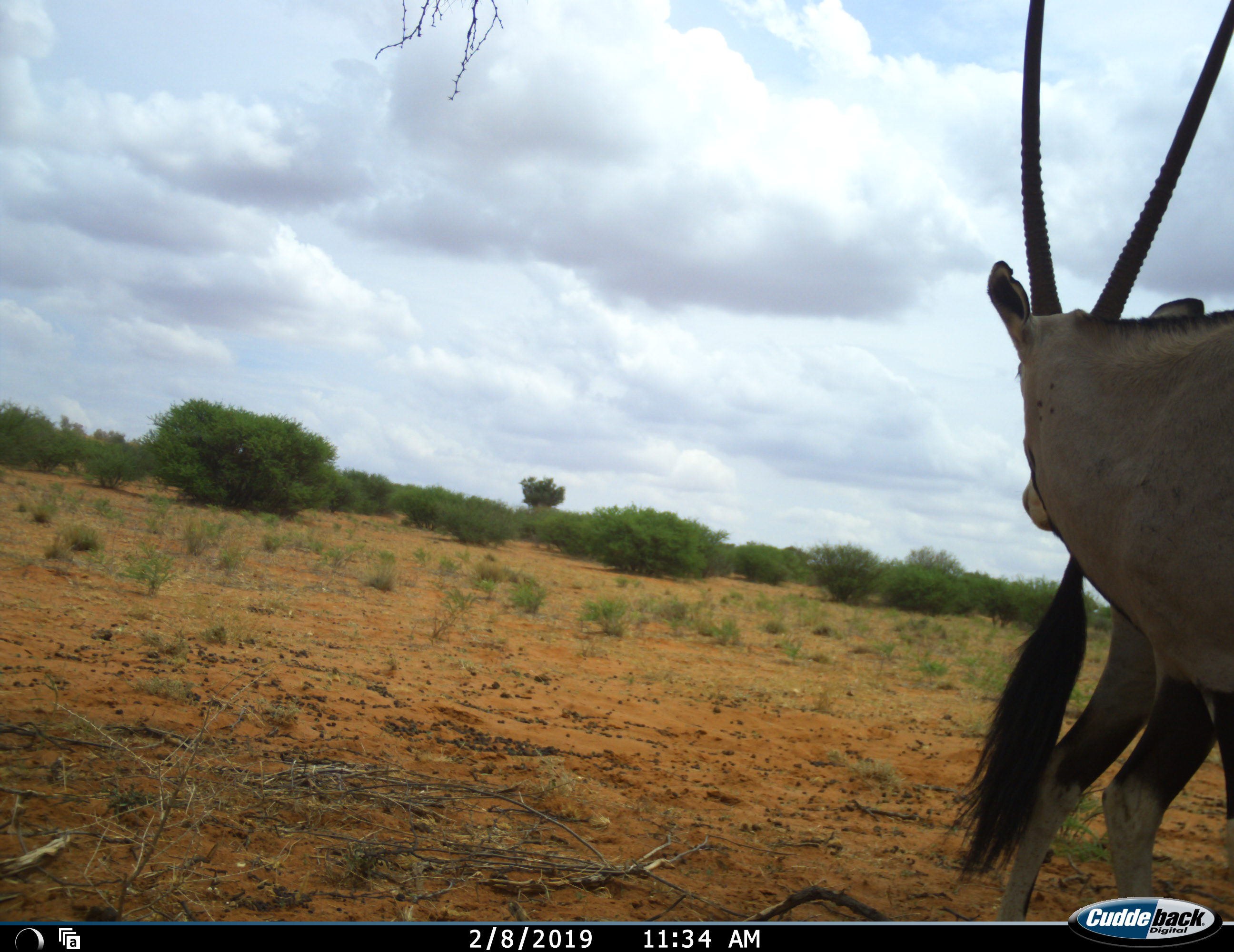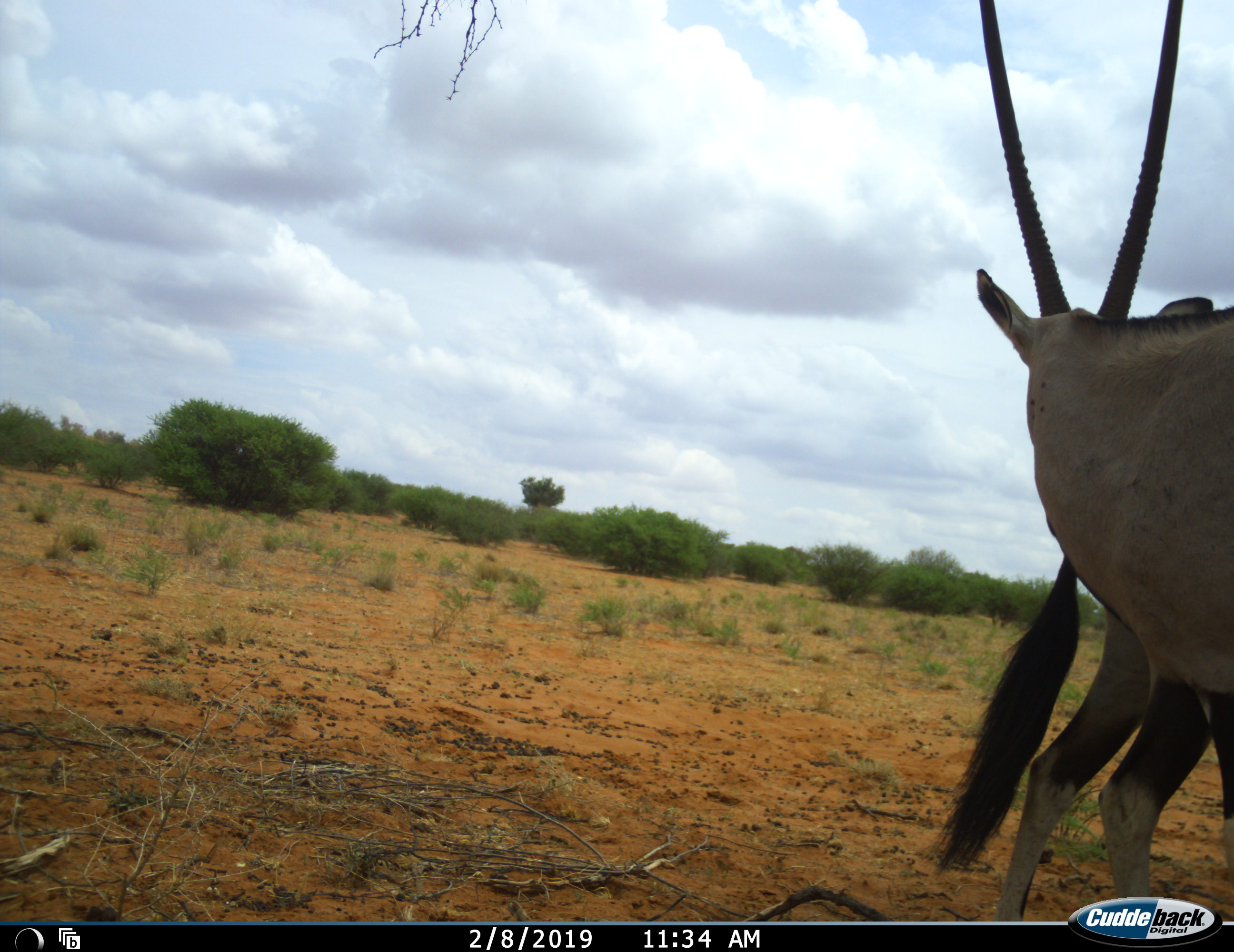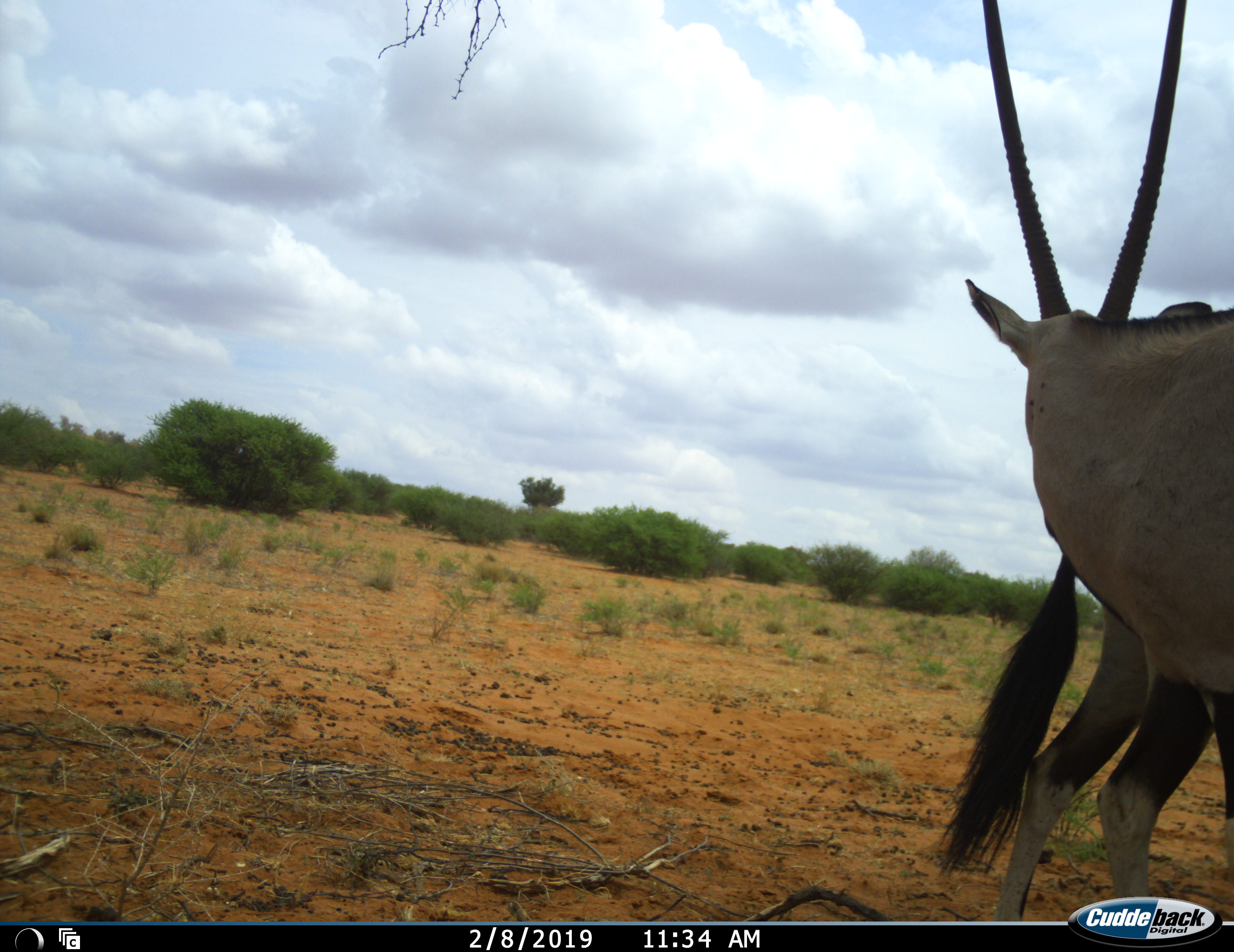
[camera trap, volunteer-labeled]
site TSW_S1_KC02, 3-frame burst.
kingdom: Animalia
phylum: Chordata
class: Mammalia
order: Artiodactyla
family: Bovidae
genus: Oryx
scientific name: Oryx gazella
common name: gemsbok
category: oryx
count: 1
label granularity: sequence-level